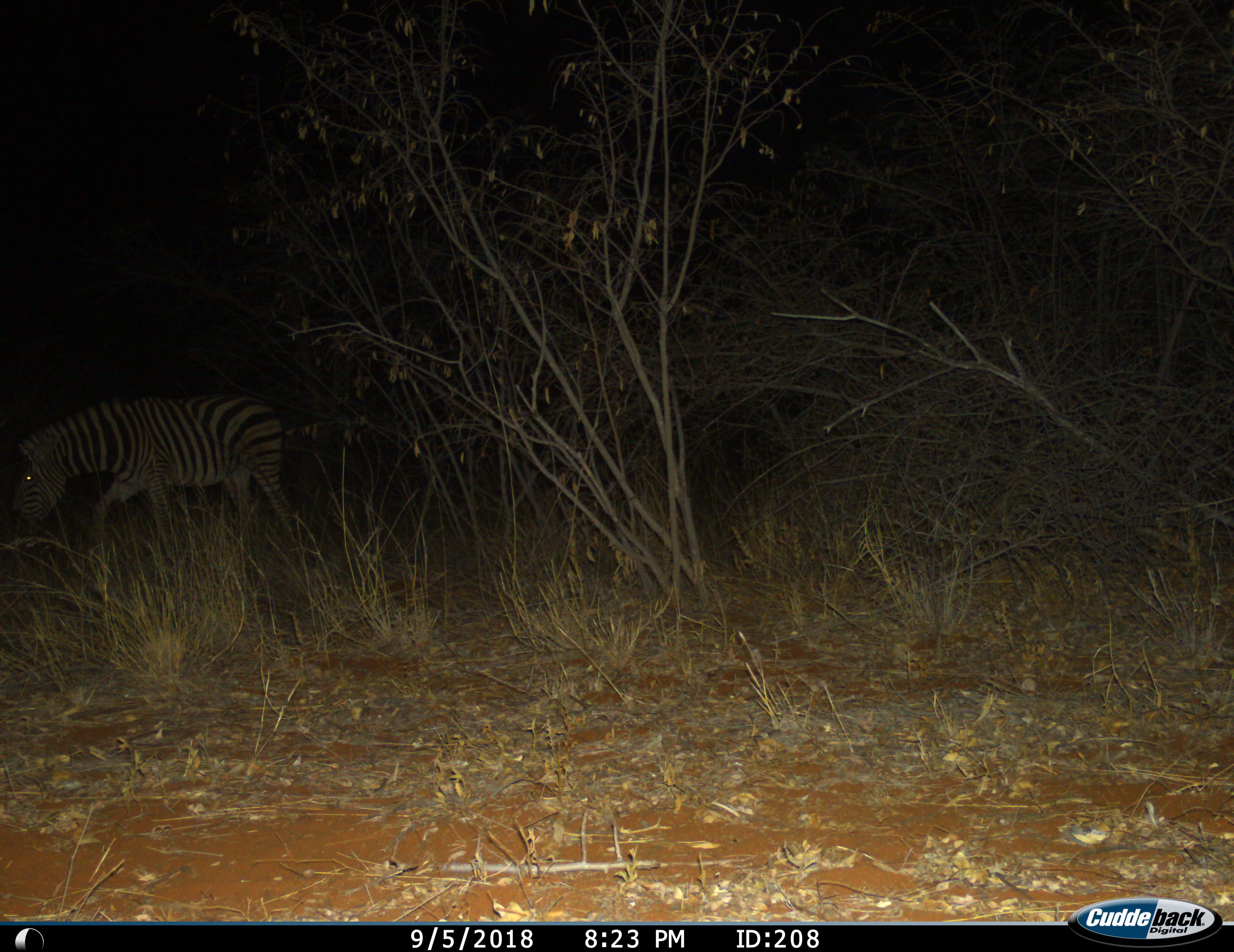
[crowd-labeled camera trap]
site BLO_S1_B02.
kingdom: Animalia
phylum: Chordata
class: Mammalia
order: Perissodactyla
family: Equidae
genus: Equus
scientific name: Equus quagga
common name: plains zebra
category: zebraplains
Zebraplains (plains zebra) (Equus quagga), count 1. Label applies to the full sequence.